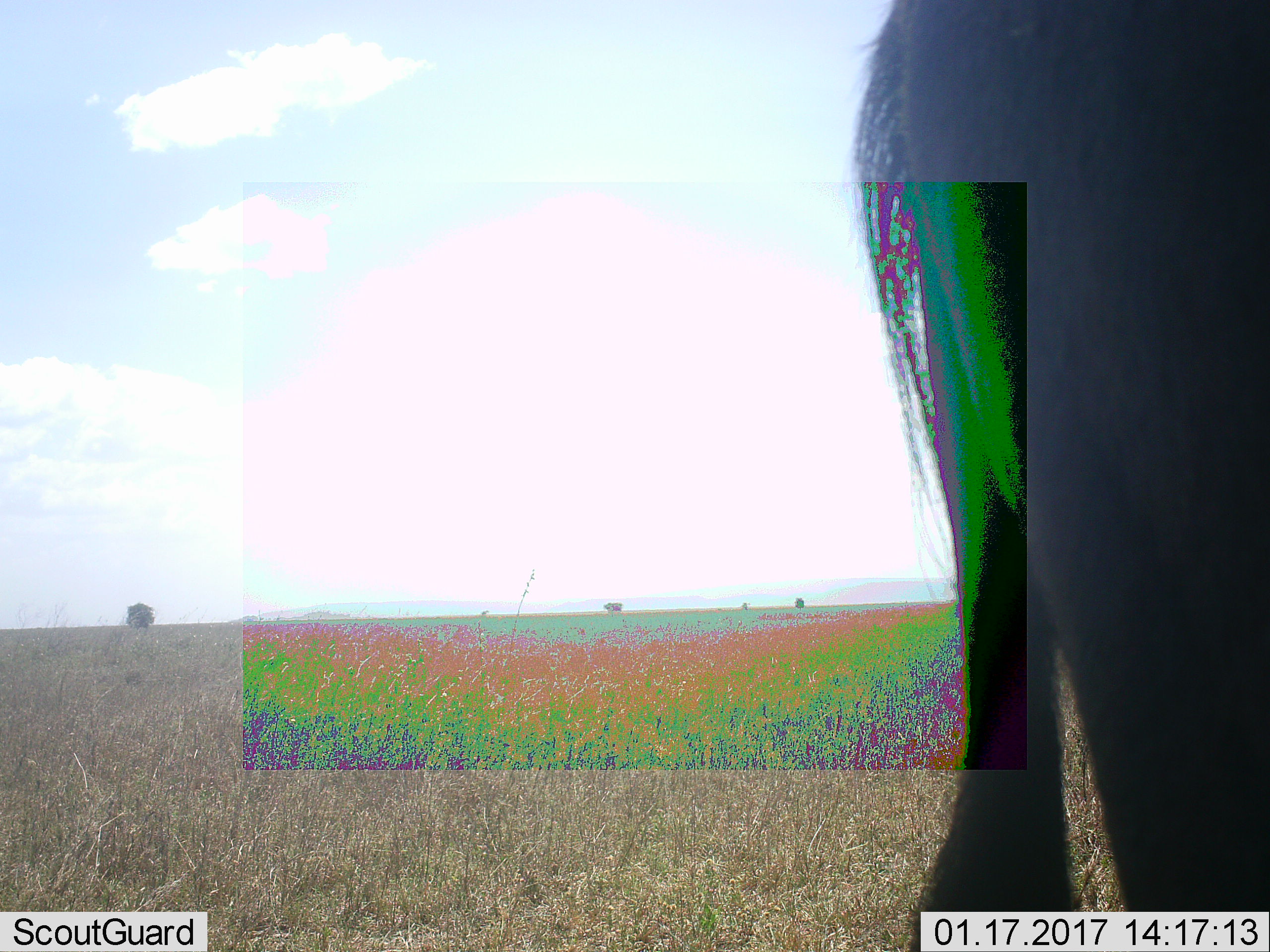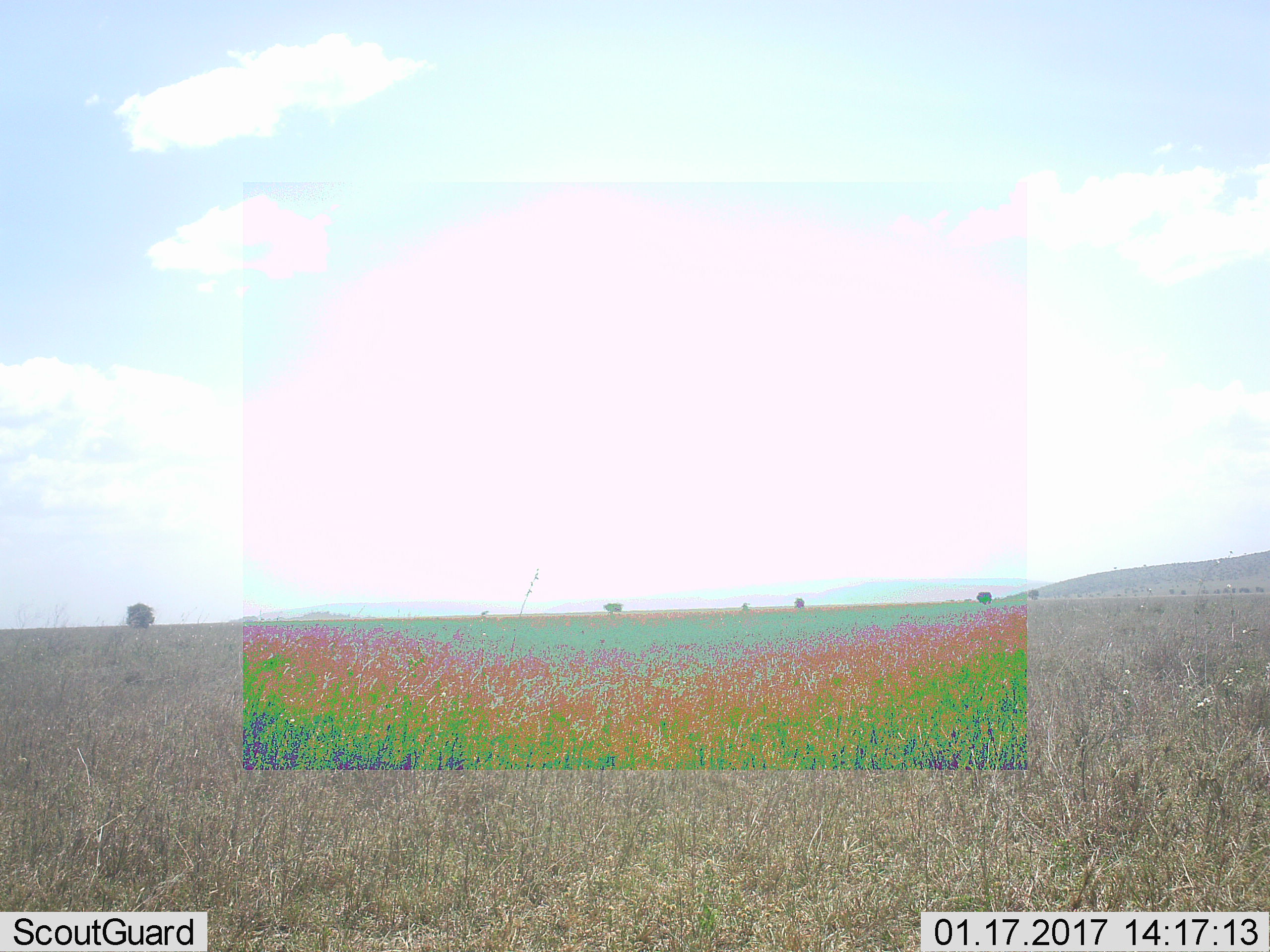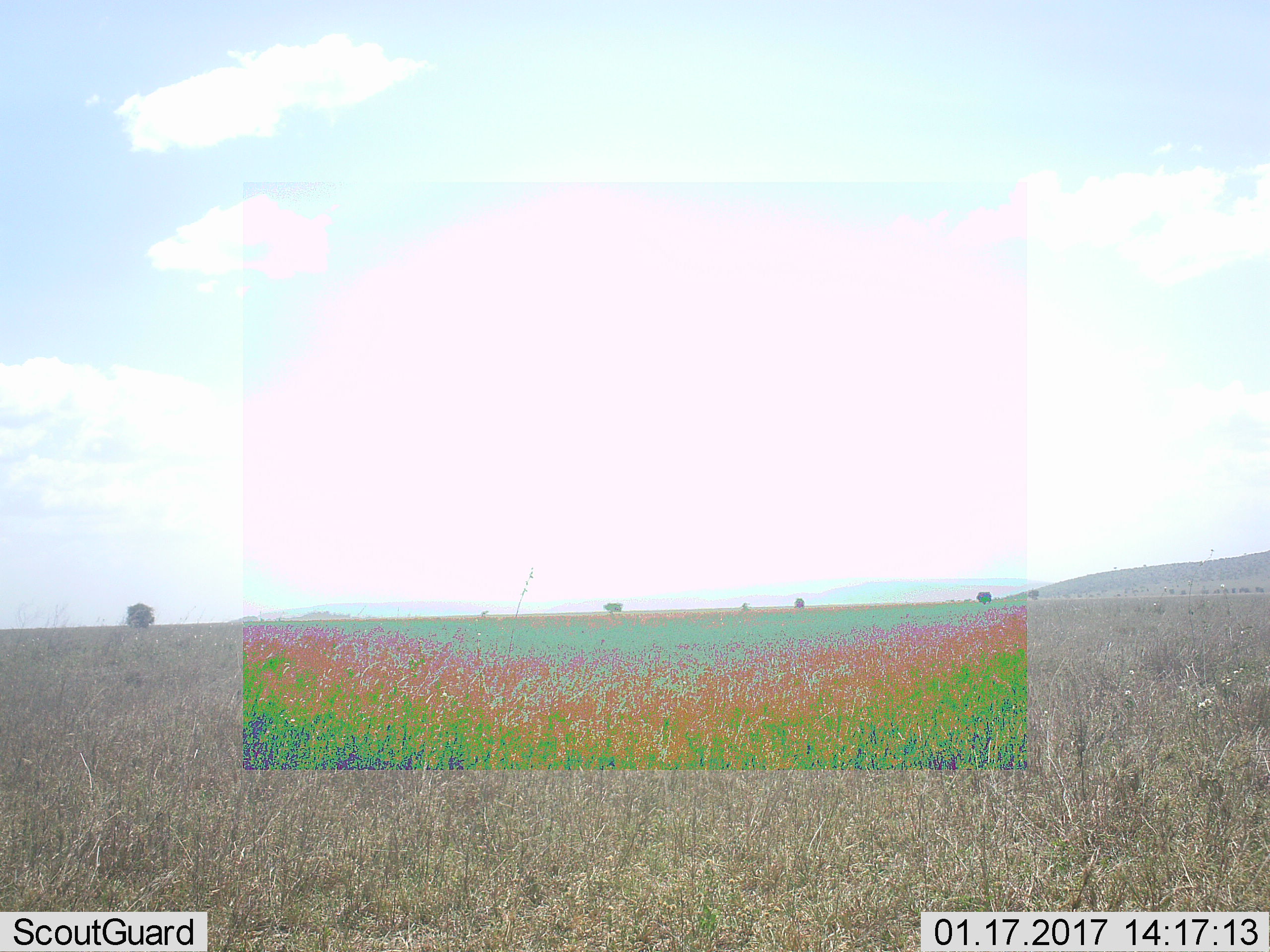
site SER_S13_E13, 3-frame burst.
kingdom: Animalia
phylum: Chordata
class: Mammalia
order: Artiodactyla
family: Bovidae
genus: Connochaetes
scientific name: Connochaetes taurinus taurinus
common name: blue wildebeest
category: wildebeestblue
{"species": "wildebeestblue (blue wildebeest) (Connochaetes taurinus taurinus)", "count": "1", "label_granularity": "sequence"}